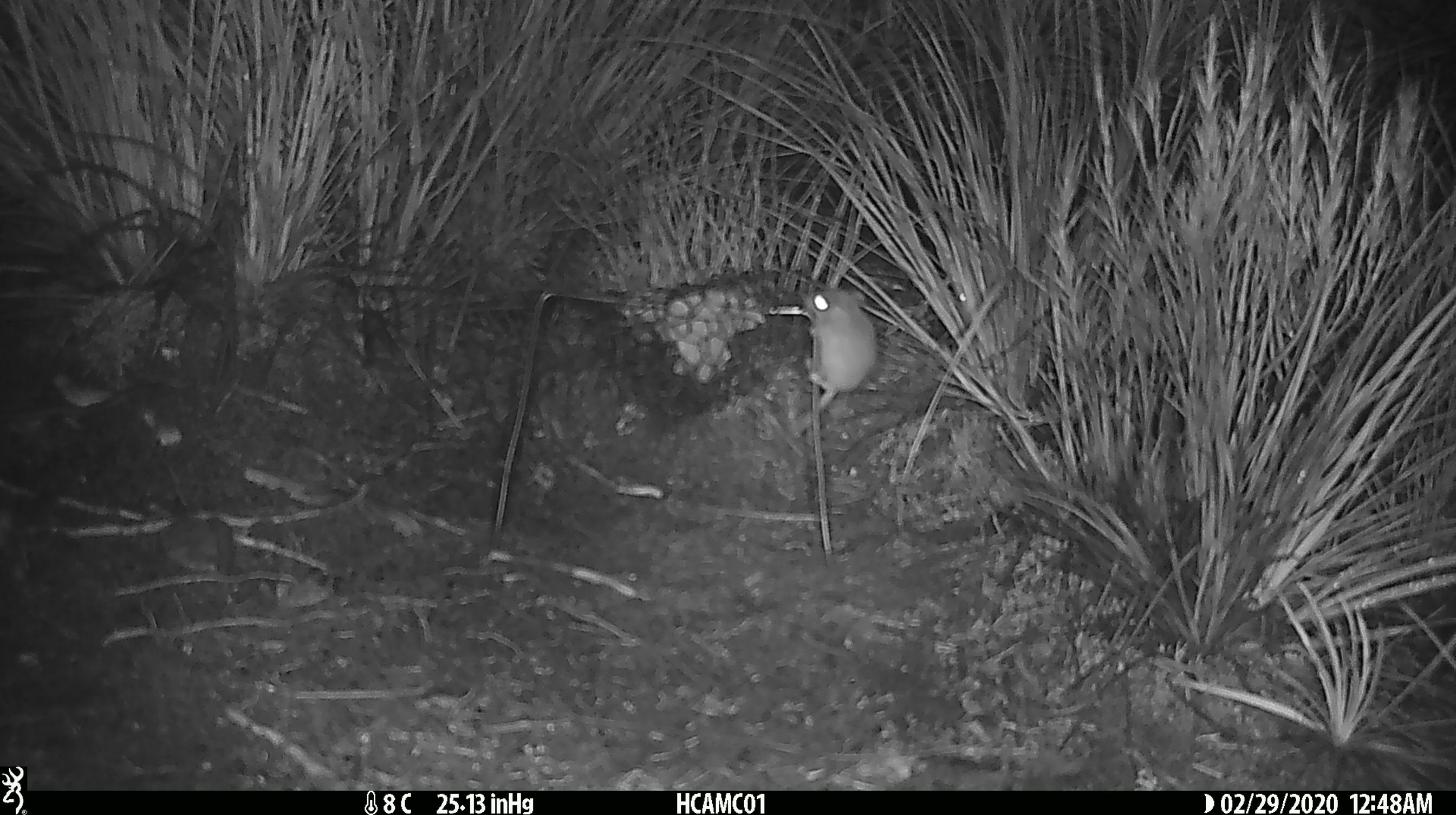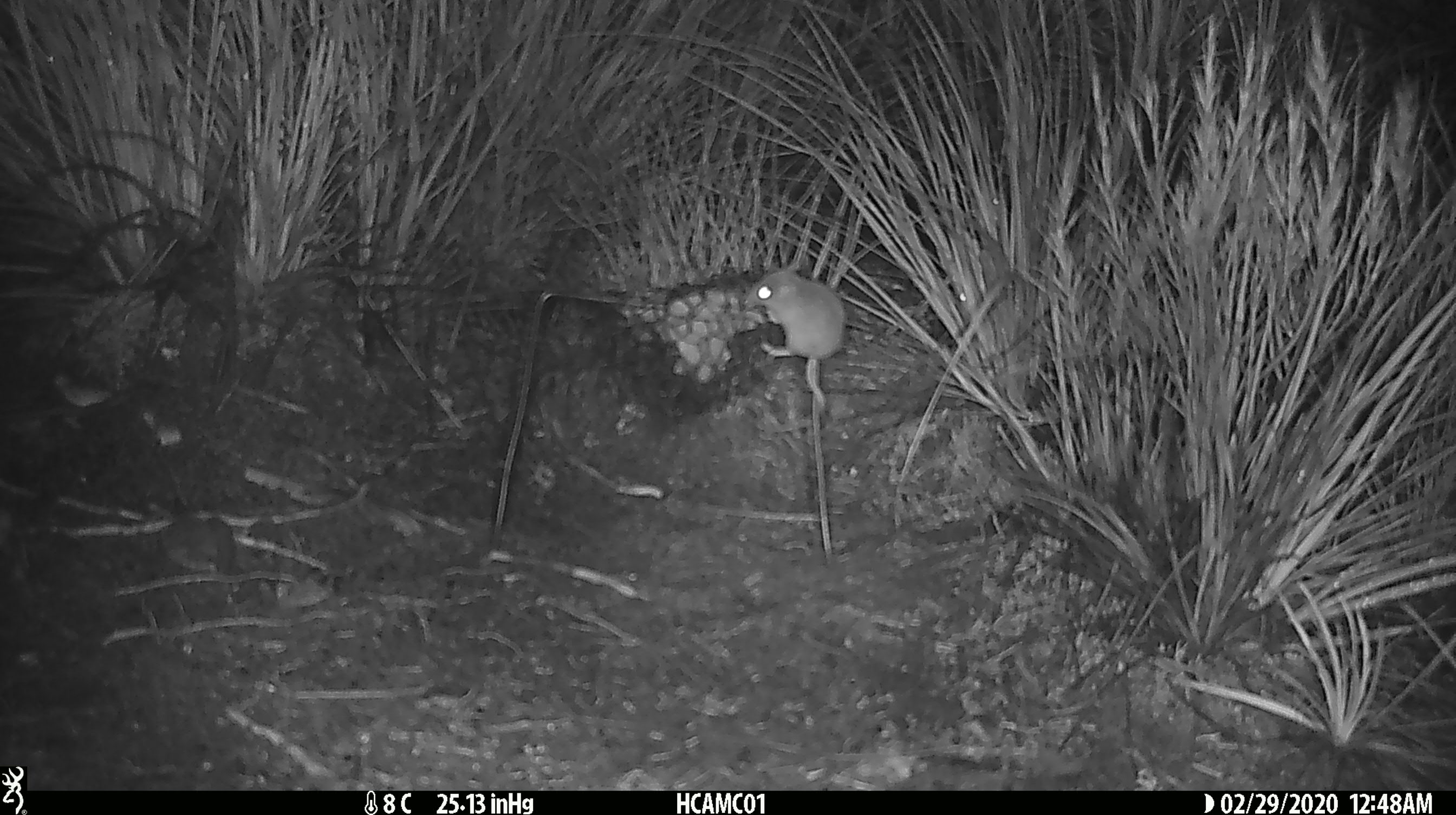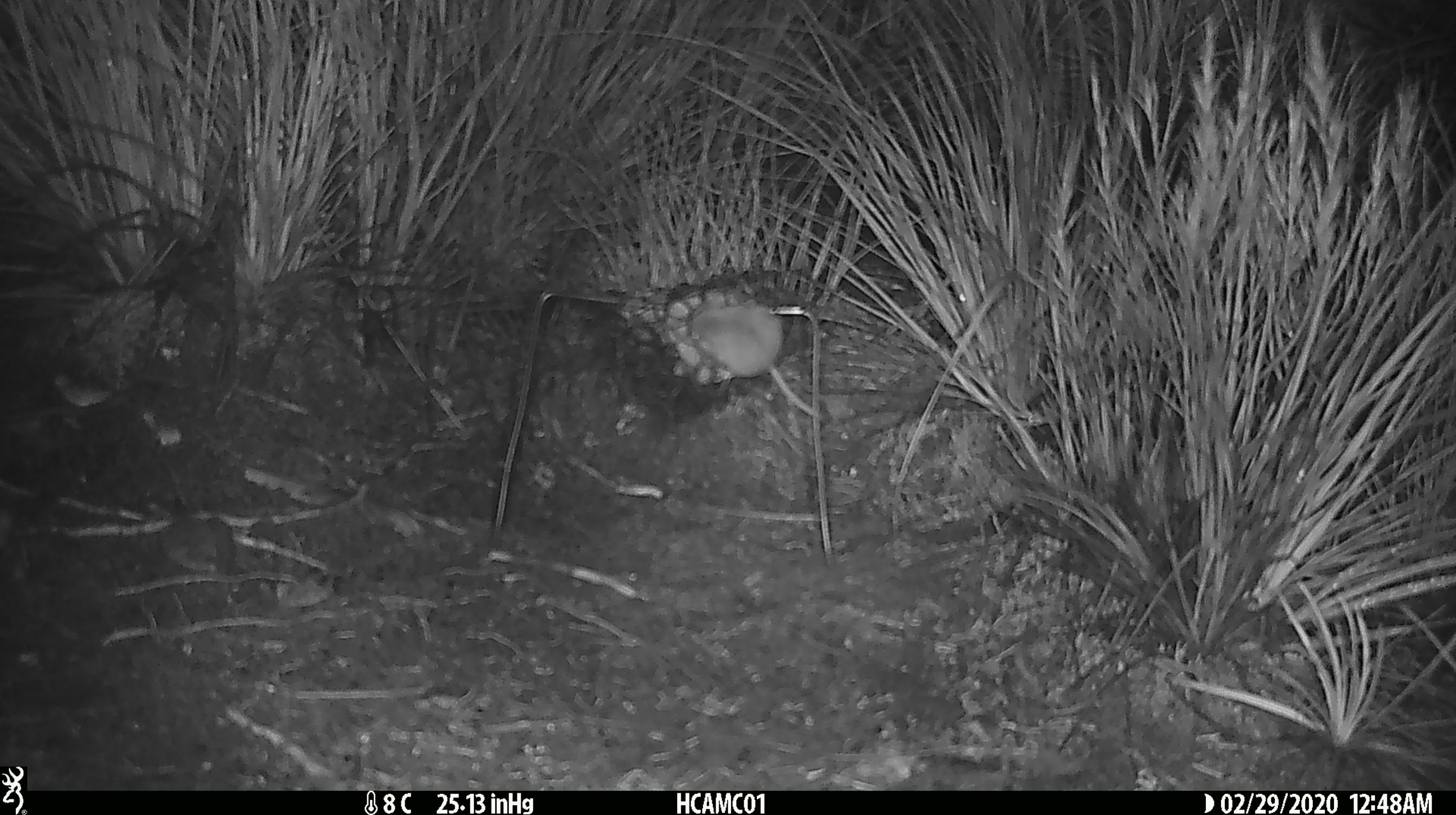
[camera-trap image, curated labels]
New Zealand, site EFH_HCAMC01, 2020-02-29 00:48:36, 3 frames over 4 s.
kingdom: Animalia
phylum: Chordata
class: Mammalia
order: Rodentia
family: Muridae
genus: Mus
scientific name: Mus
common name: mouse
Mouse (Mus).